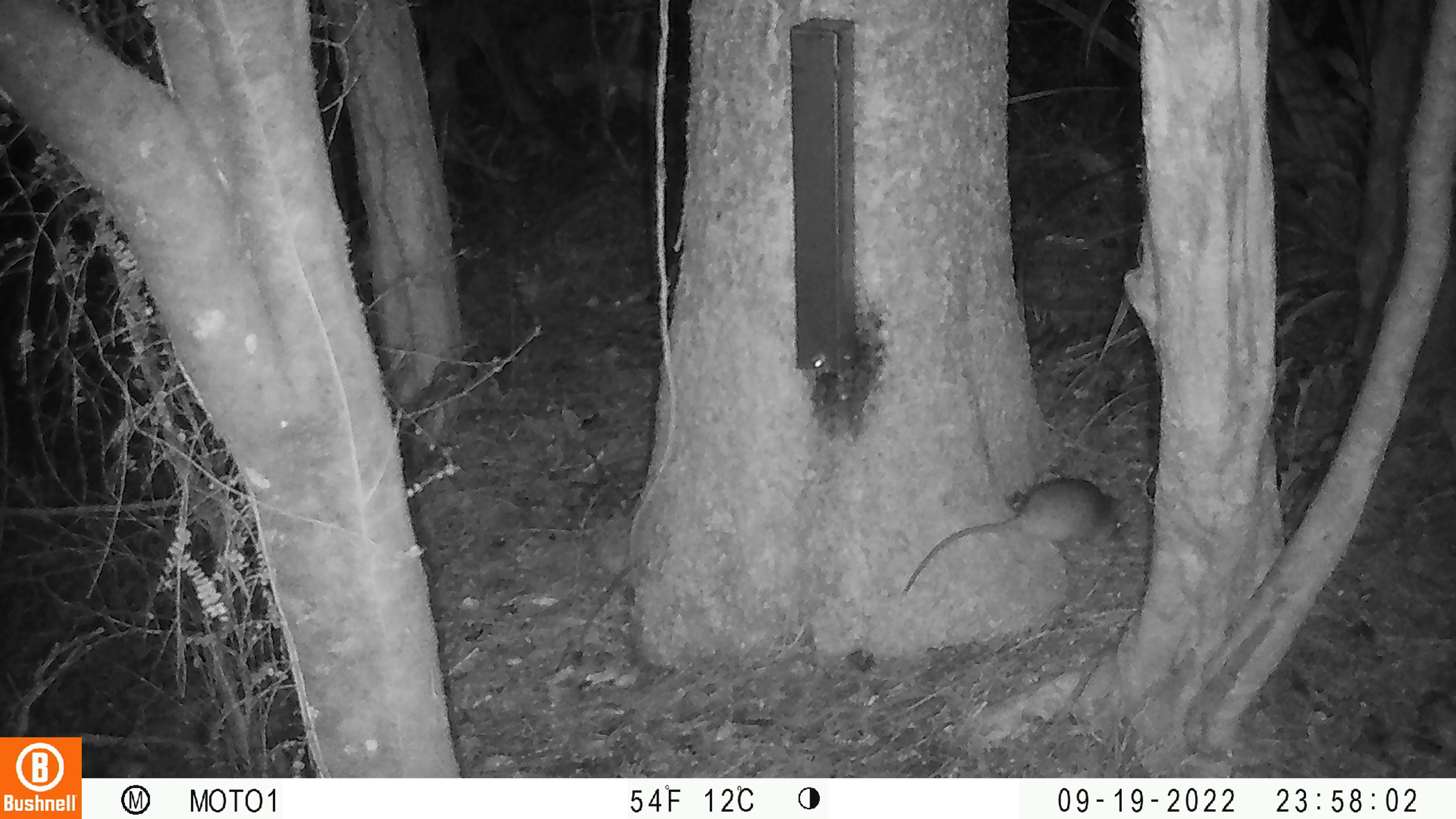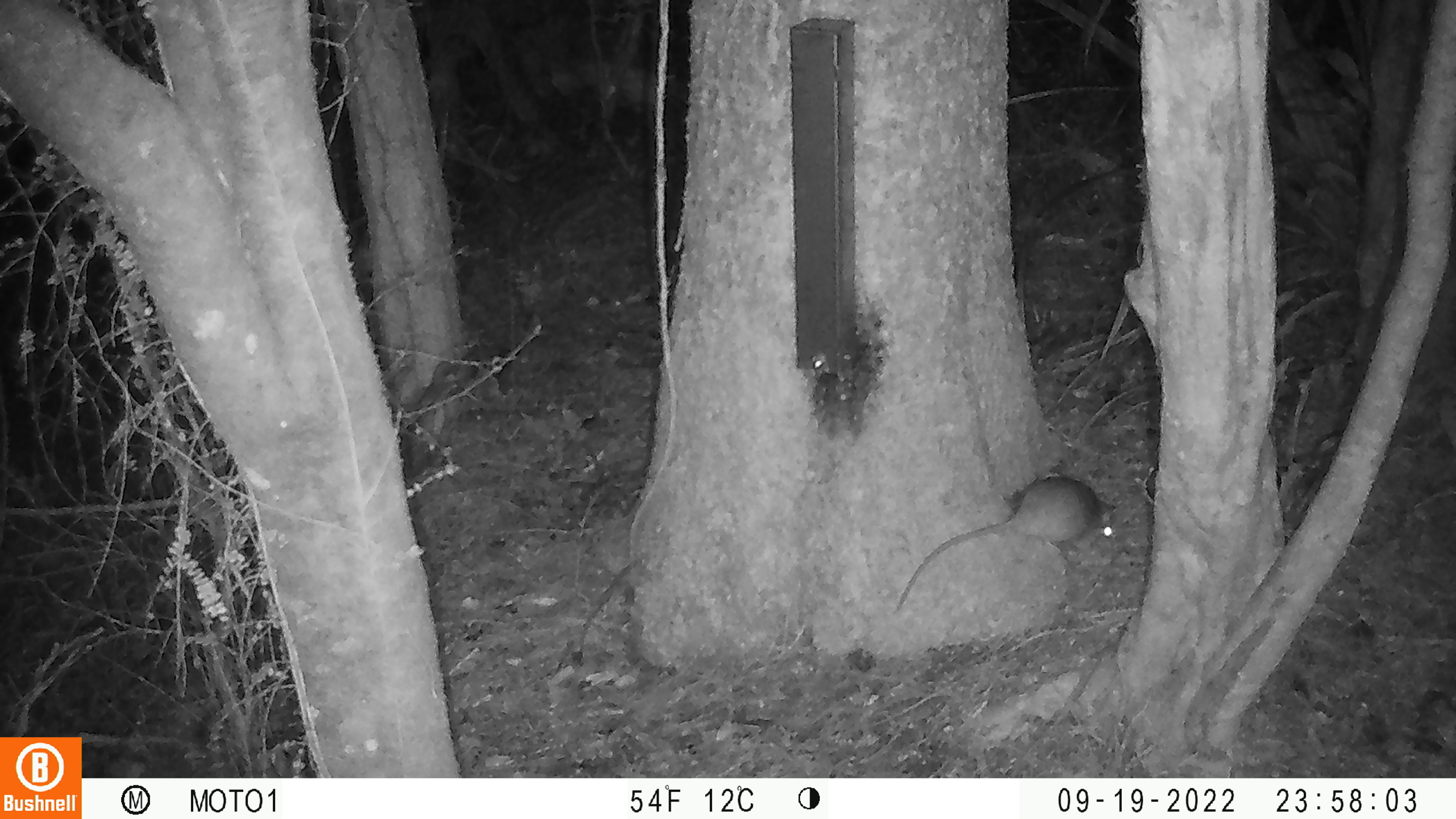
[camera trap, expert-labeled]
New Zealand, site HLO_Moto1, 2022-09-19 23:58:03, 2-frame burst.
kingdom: Animalia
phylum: Chordata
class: Mammalia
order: Rodentia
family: Muridae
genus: Rattus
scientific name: Rattus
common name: rat